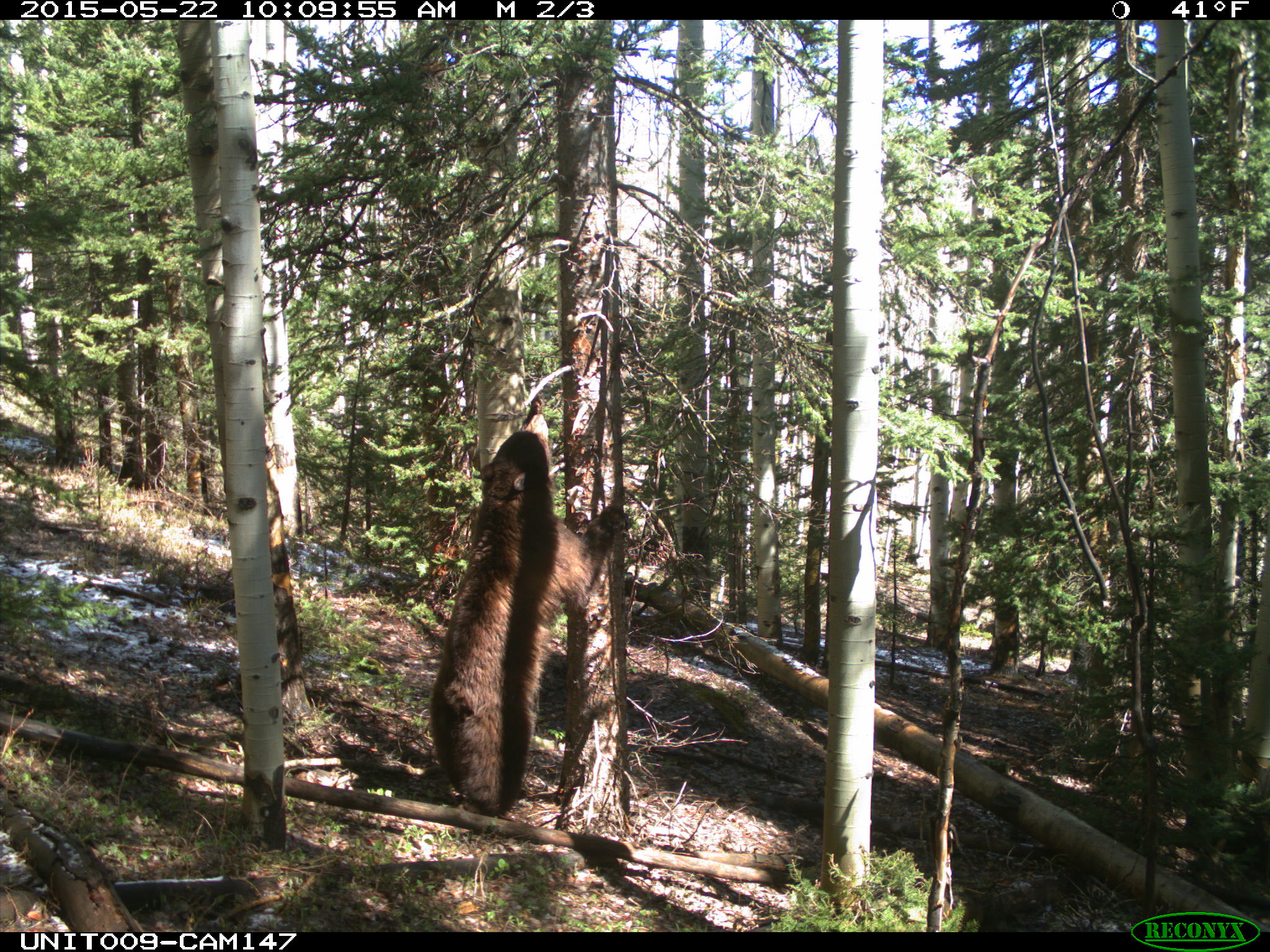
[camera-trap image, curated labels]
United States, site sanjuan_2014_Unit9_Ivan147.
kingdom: Animalia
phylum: Chordata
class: Mammalia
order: Carnivora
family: Ursidae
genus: Ursus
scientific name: Ursus americanus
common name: american black bear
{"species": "Ursus americanus (american black bear)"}